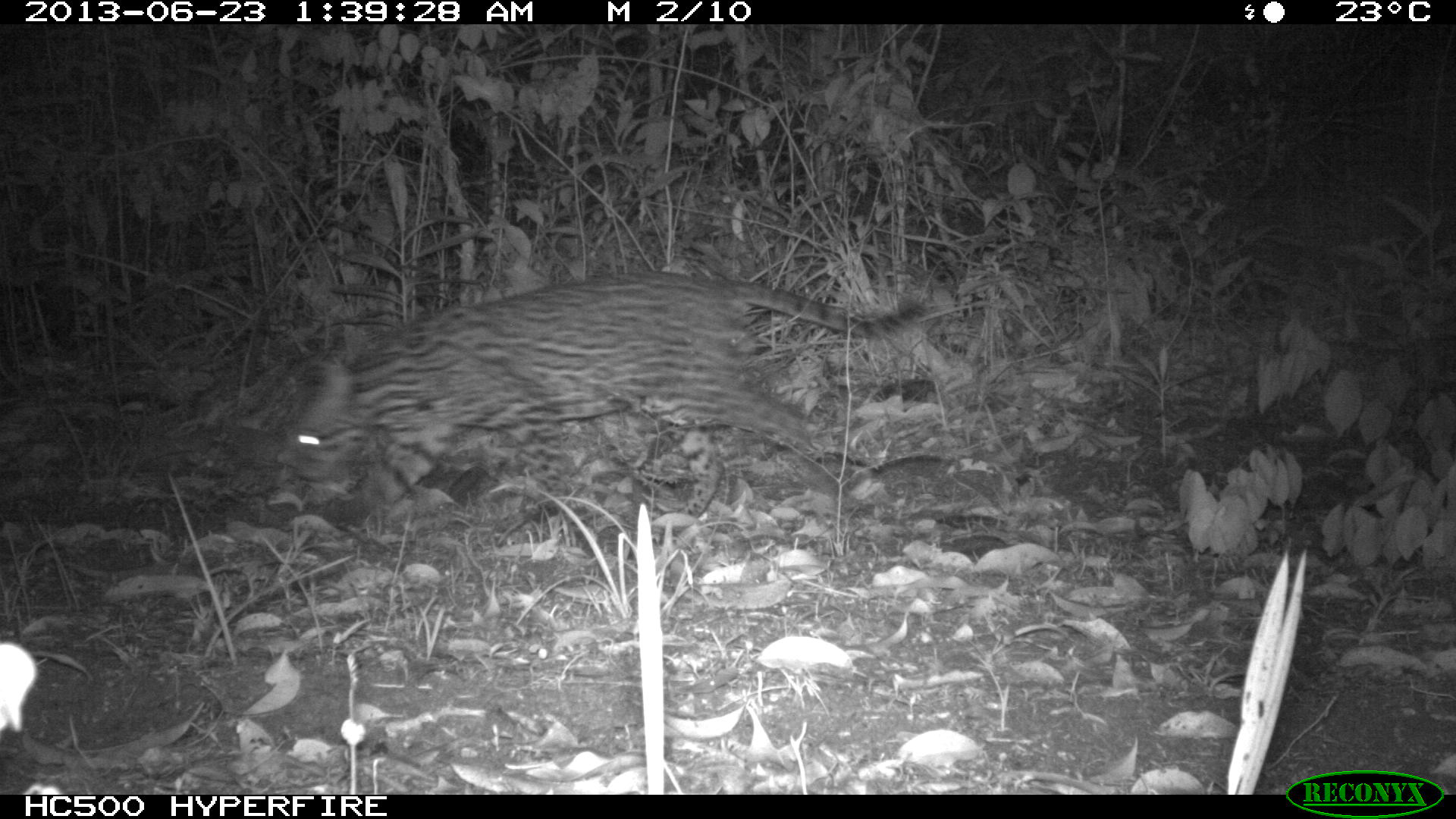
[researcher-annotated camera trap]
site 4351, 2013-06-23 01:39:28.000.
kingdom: Animalia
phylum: Chordata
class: Mammalia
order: Carnivora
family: Felidae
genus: Leopardus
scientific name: Leopardus pardalis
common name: ocelot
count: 1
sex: male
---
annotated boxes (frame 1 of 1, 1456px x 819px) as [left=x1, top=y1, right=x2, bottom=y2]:
leopardus pardalis: [left=281, top=262, right=927, bottom=520]